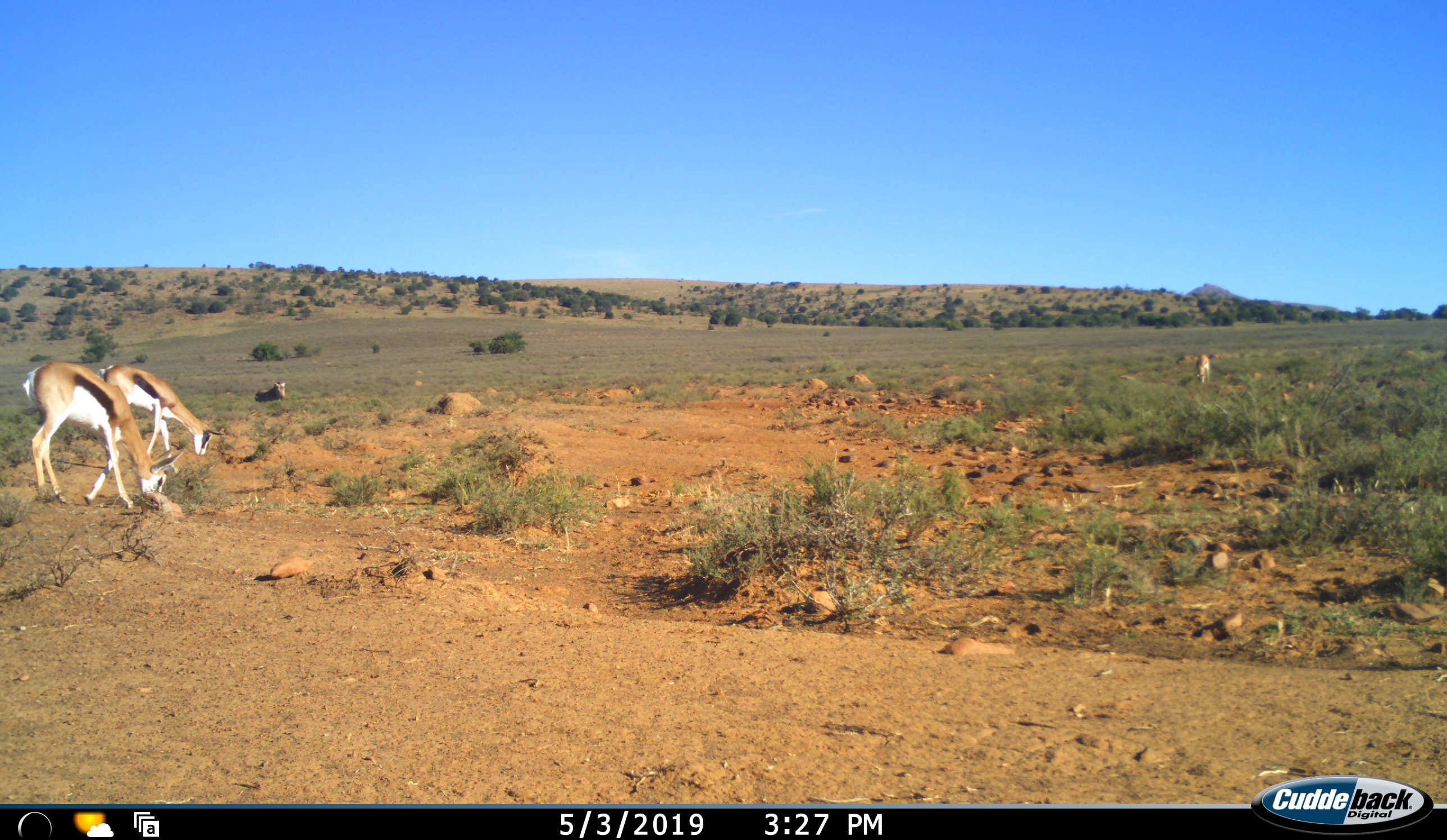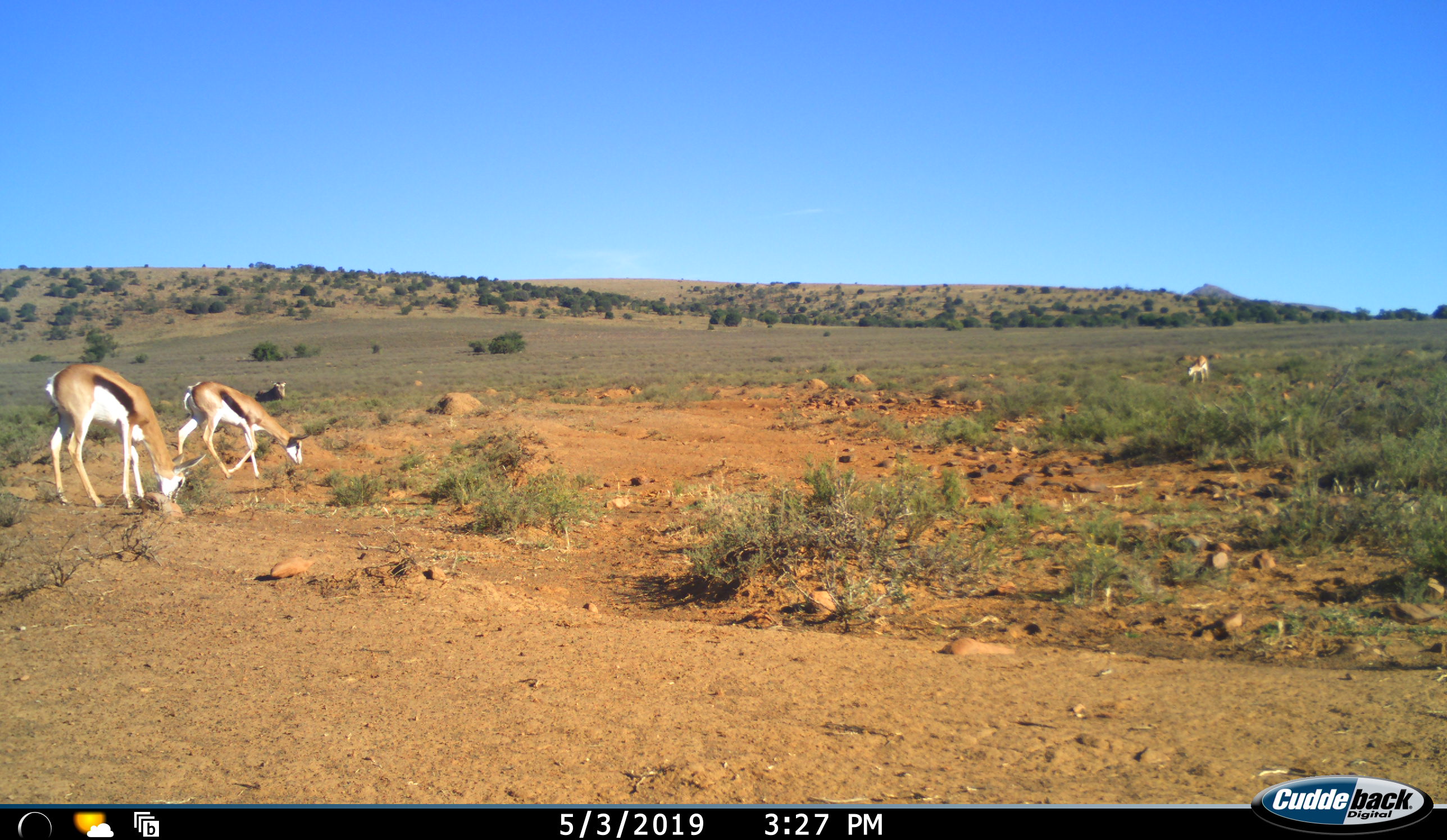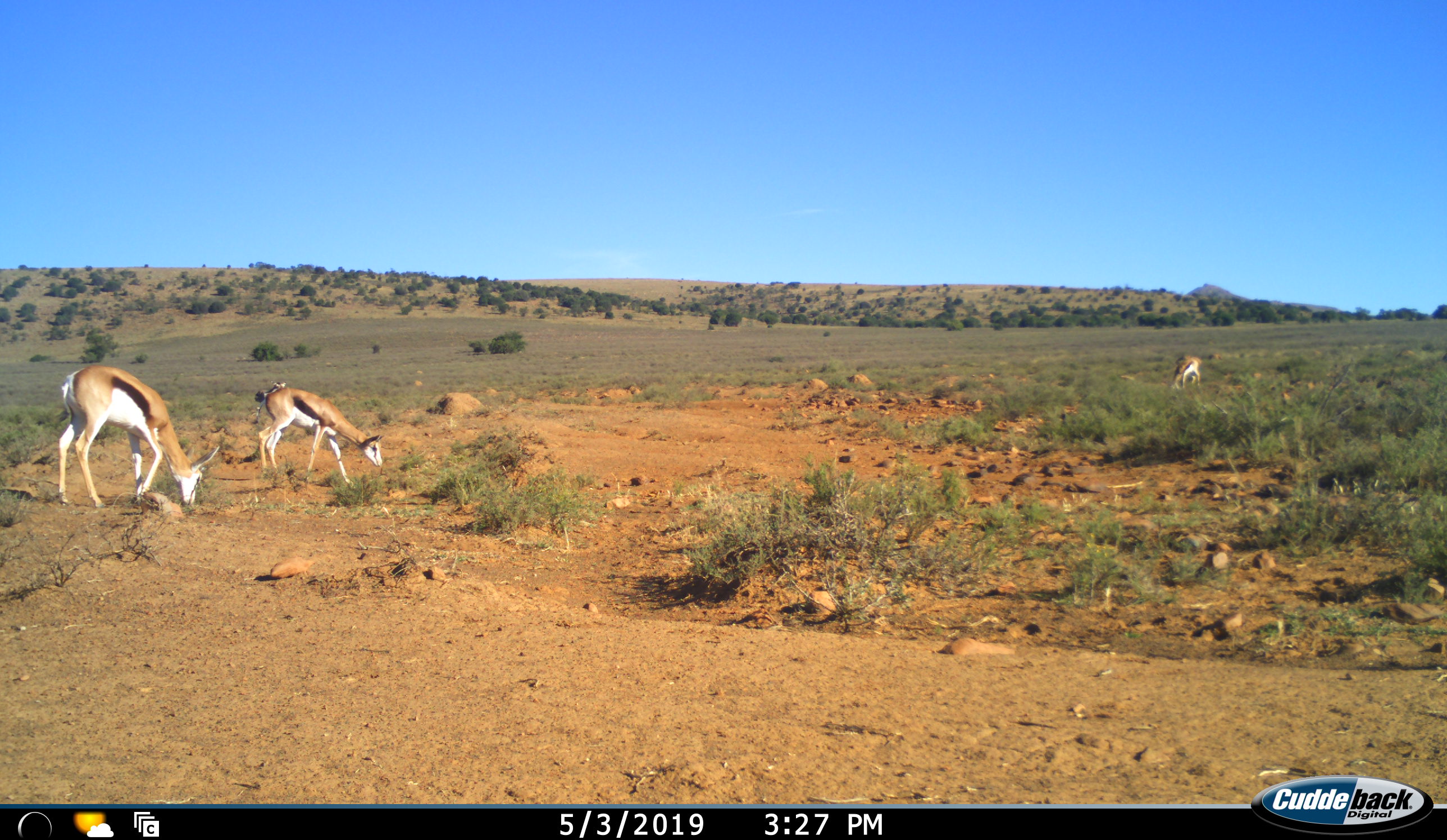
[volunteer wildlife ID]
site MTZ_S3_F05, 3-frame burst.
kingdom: Animalia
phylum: Chordata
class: Mammalia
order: Artiodactyla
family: Bovidae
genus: Antidorcas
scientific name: Antidorcas marsupialis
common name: springbok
Springbok (Antidorcas marsupialis), count 3. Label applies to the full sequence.